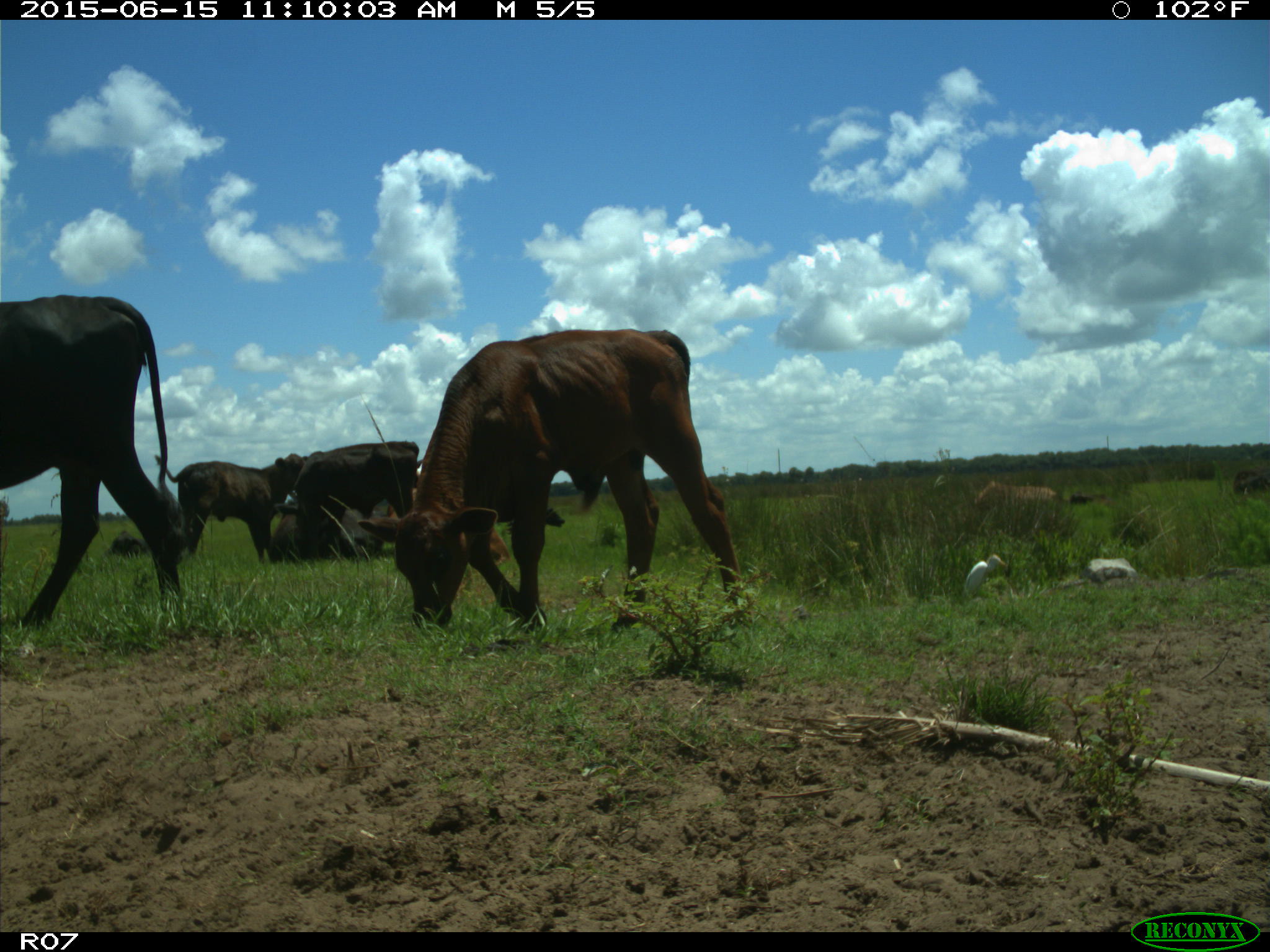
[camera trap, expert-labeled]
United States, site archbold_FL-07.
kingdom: Animalia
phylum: Chordata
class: Mammalia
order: Artiodactyla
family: Bovidae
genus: Bos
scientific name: Bos taurus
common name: domestic cow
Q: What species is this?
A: Bos taurus (domestic cow).